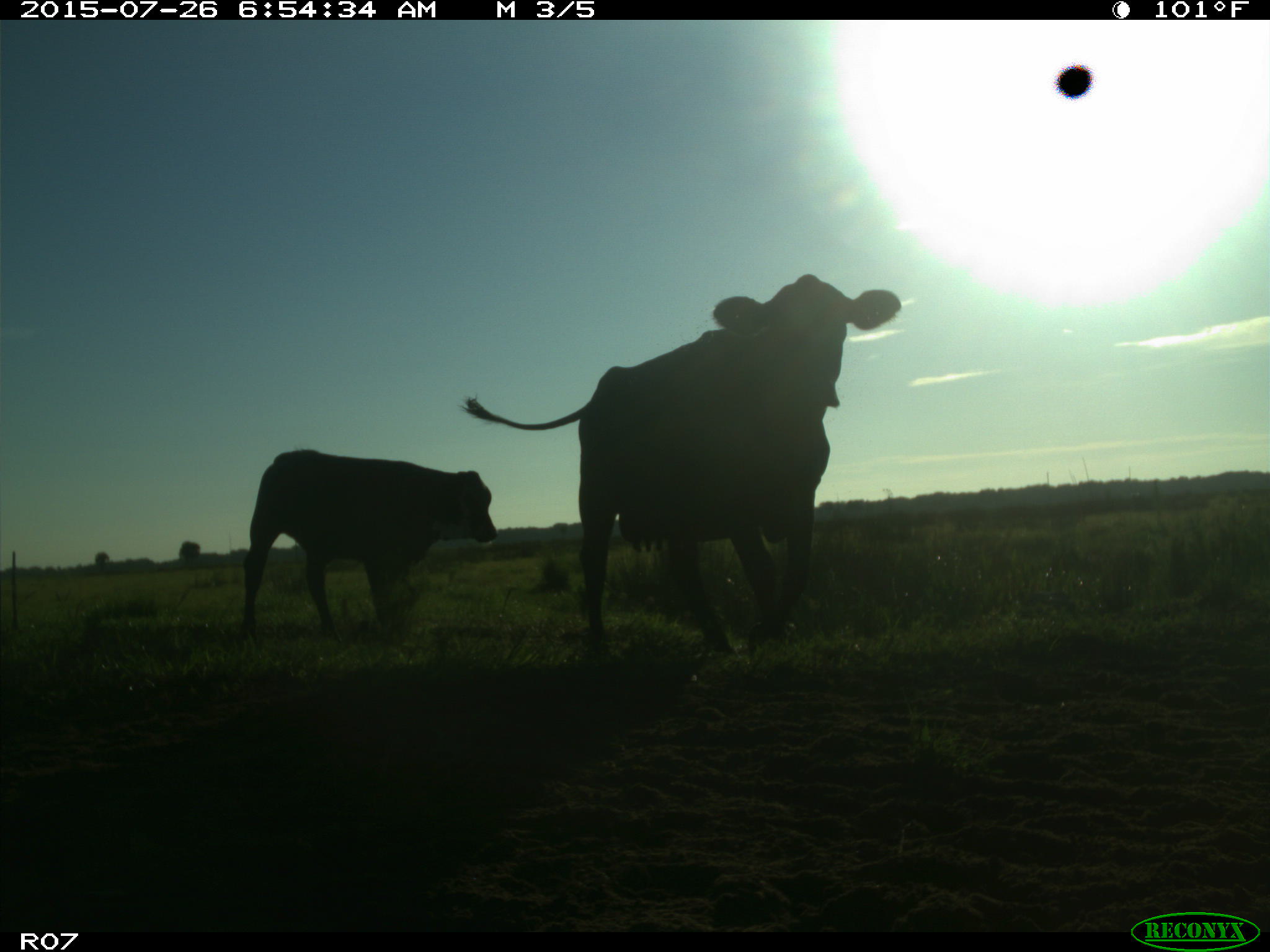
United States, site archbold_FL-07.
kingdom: Animalia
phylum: Chordata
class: Mammalia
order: Artiodactyla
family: Bovidae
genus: Bos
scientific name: Bos taurus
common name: domestic cow